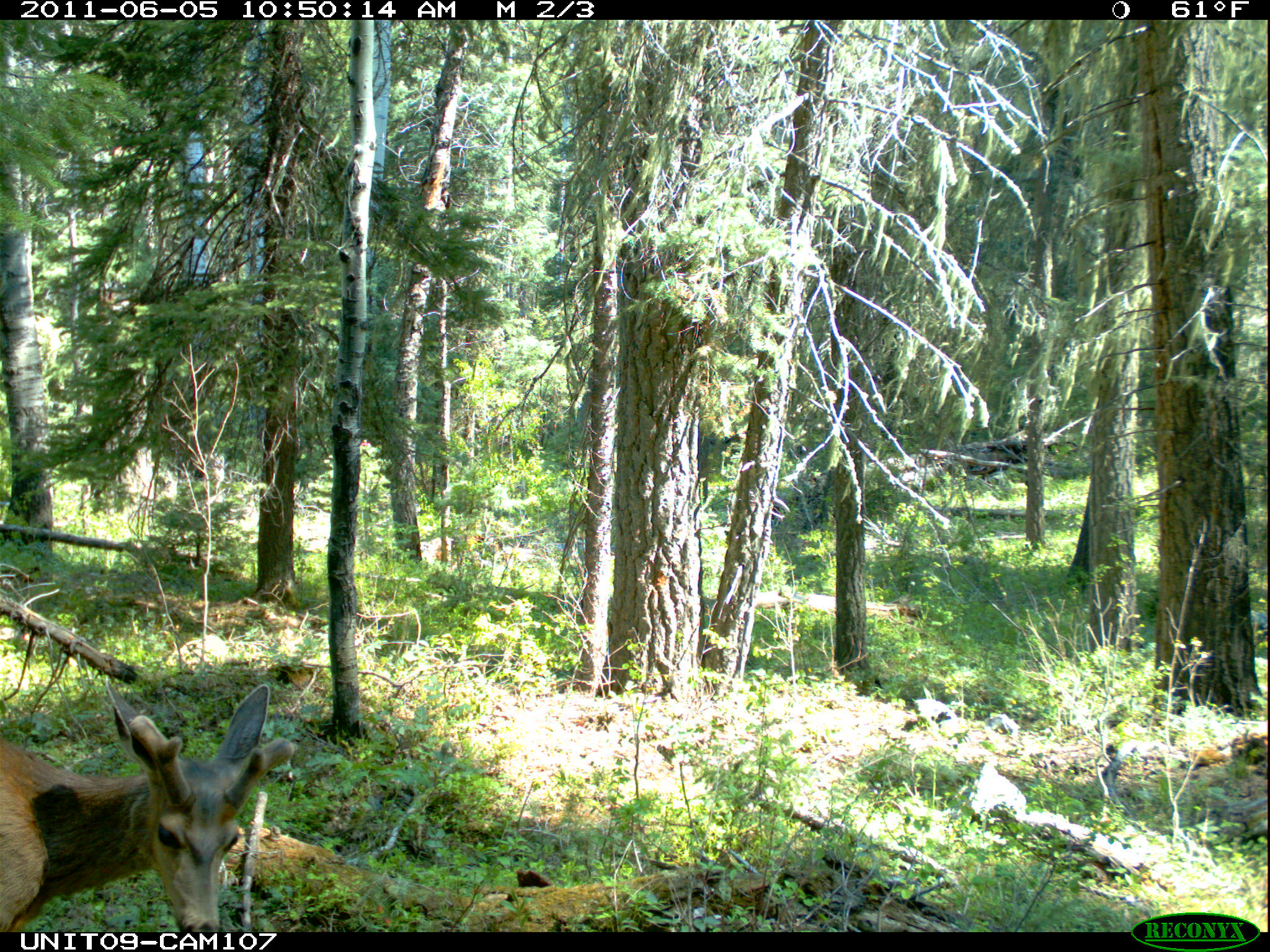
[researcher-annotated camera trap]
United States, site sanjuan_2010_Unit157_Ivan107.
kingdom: Animalia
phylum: Chordata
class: Mammalia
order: Artiodactyla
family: Cervidae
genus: Odocoileus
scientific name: Odocoileus hemionus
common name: mule deer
Odocoileus hemionus (mule deer).